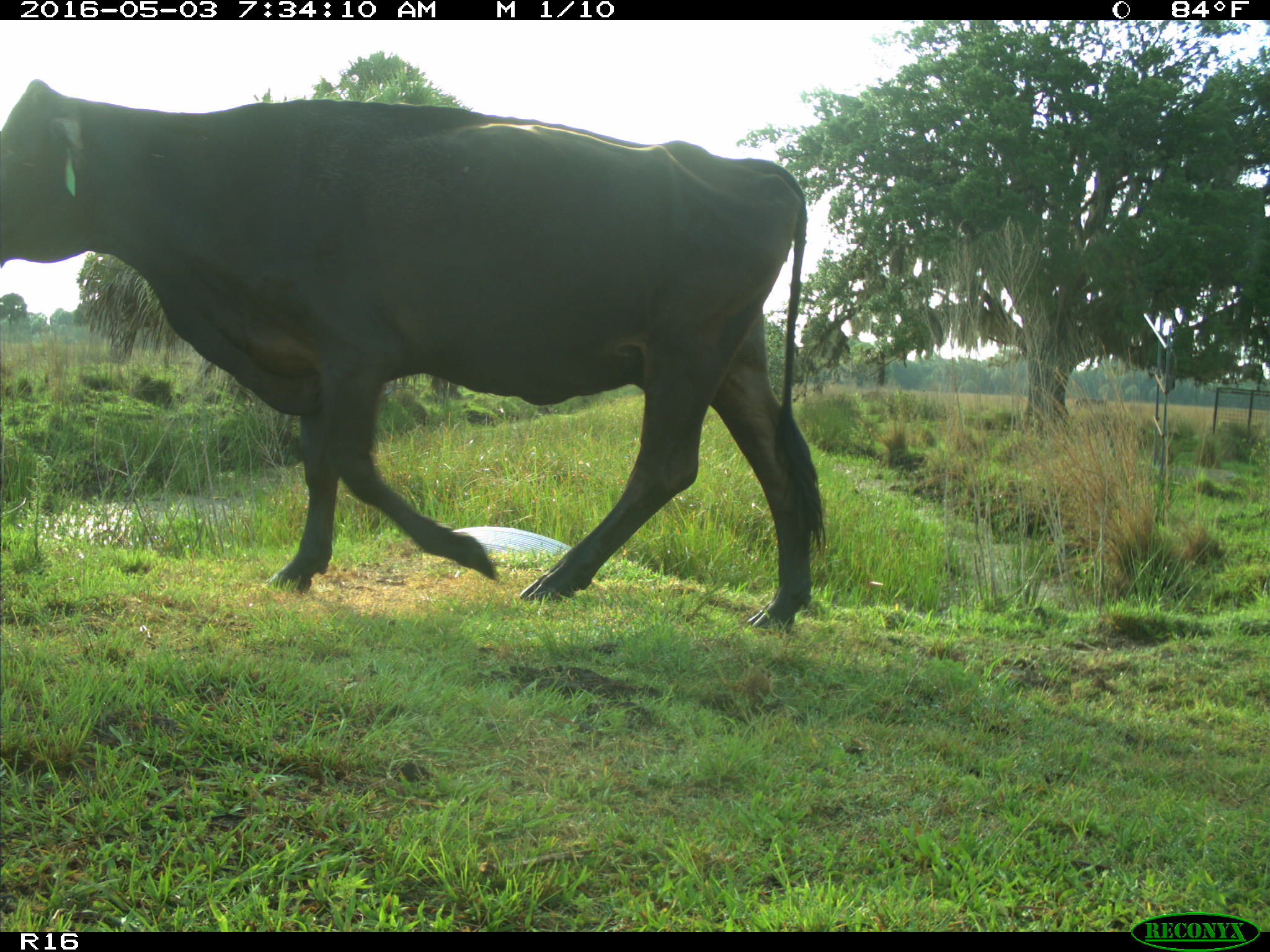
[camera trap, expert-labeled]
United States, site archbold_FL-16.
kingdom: Animalia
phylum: Chordata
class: Mammalia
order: Artiodactyla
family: Bovidae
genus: Bos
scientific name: Bos taurus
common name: domestic cow